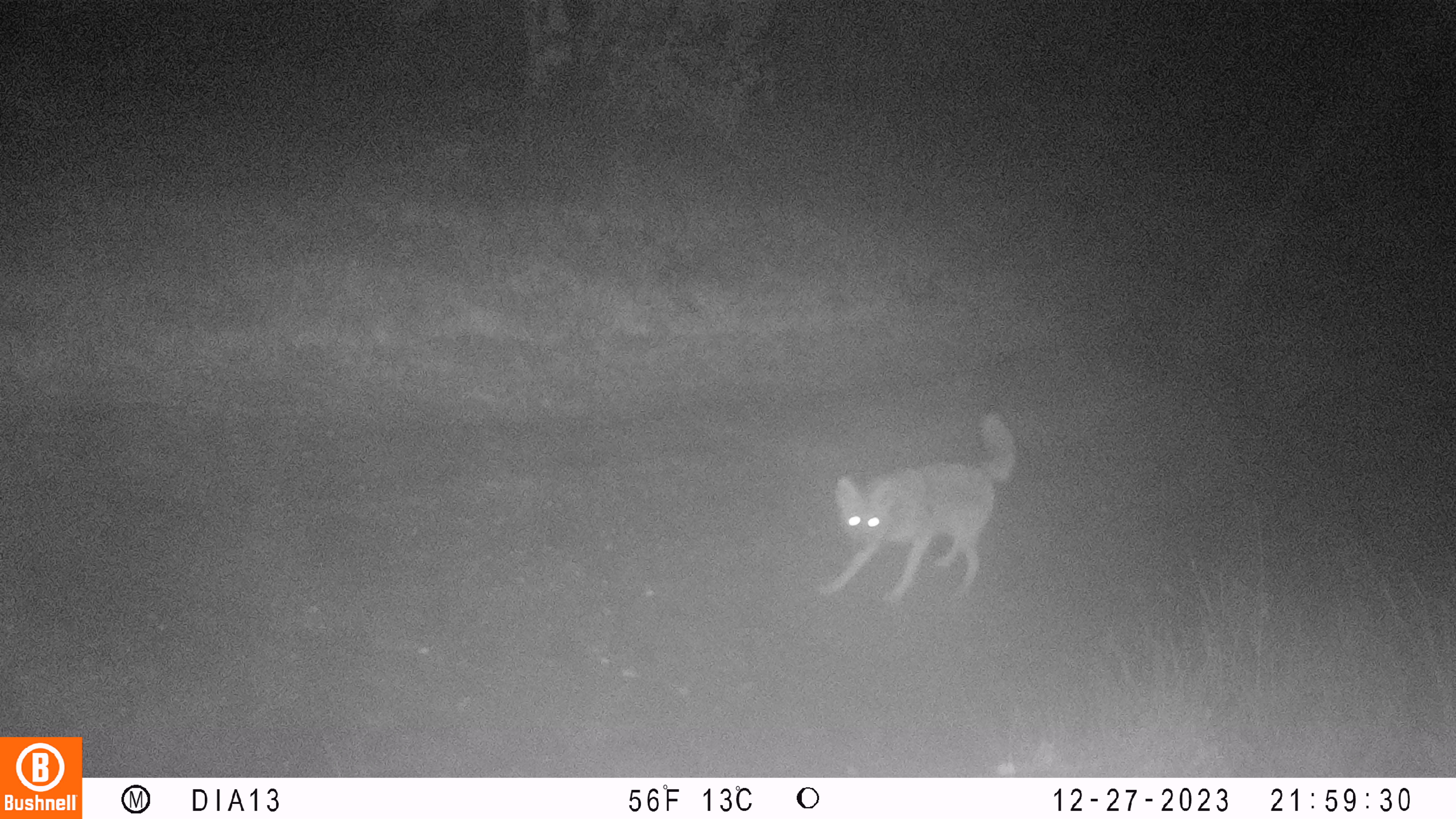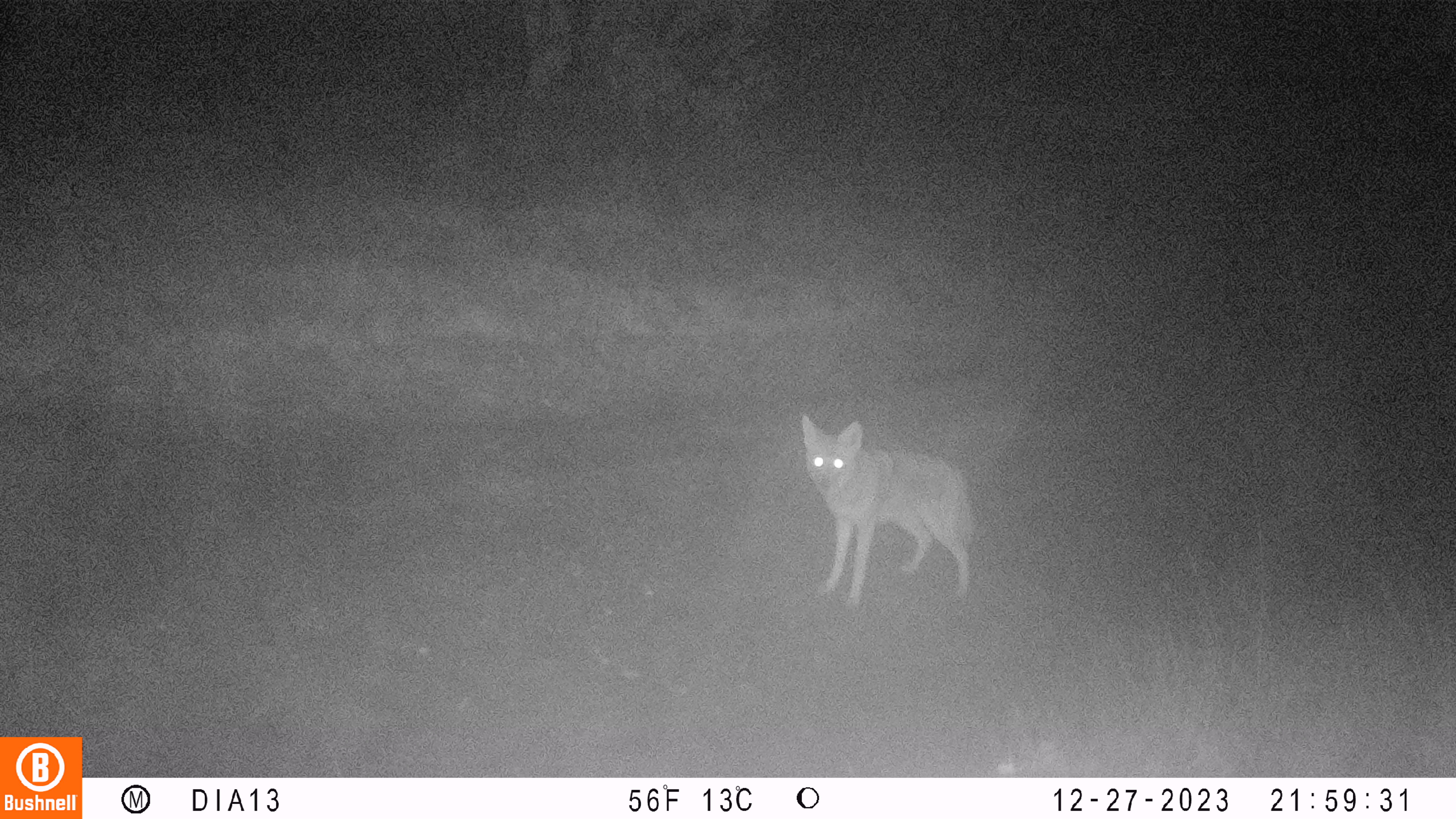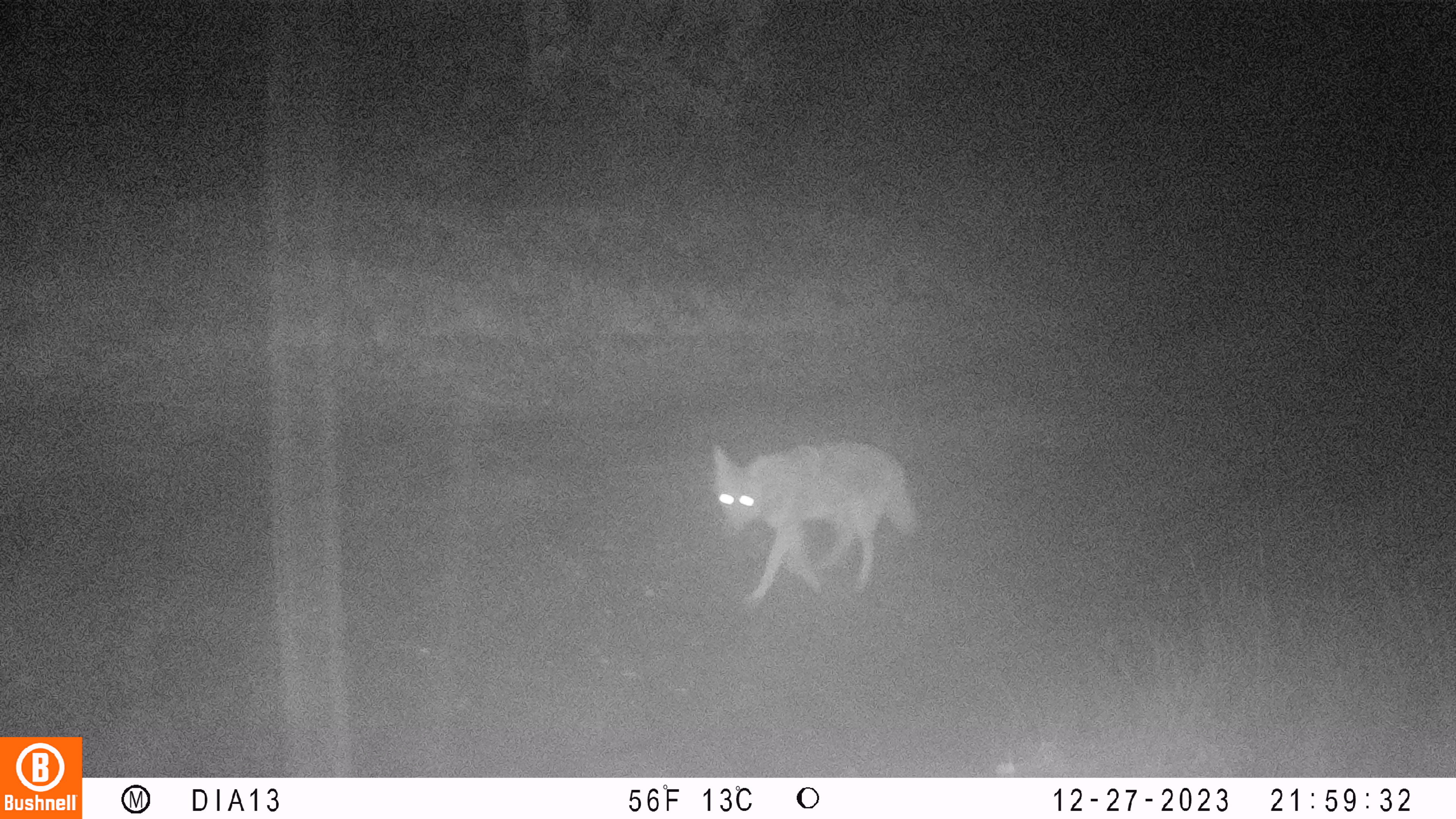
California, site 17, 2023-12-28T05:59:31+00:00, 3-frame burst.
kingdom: Animalia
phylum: Chordata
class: Mammalia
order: Carnivora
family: Canidae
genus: Canis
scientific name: Canis latrans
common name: coyote